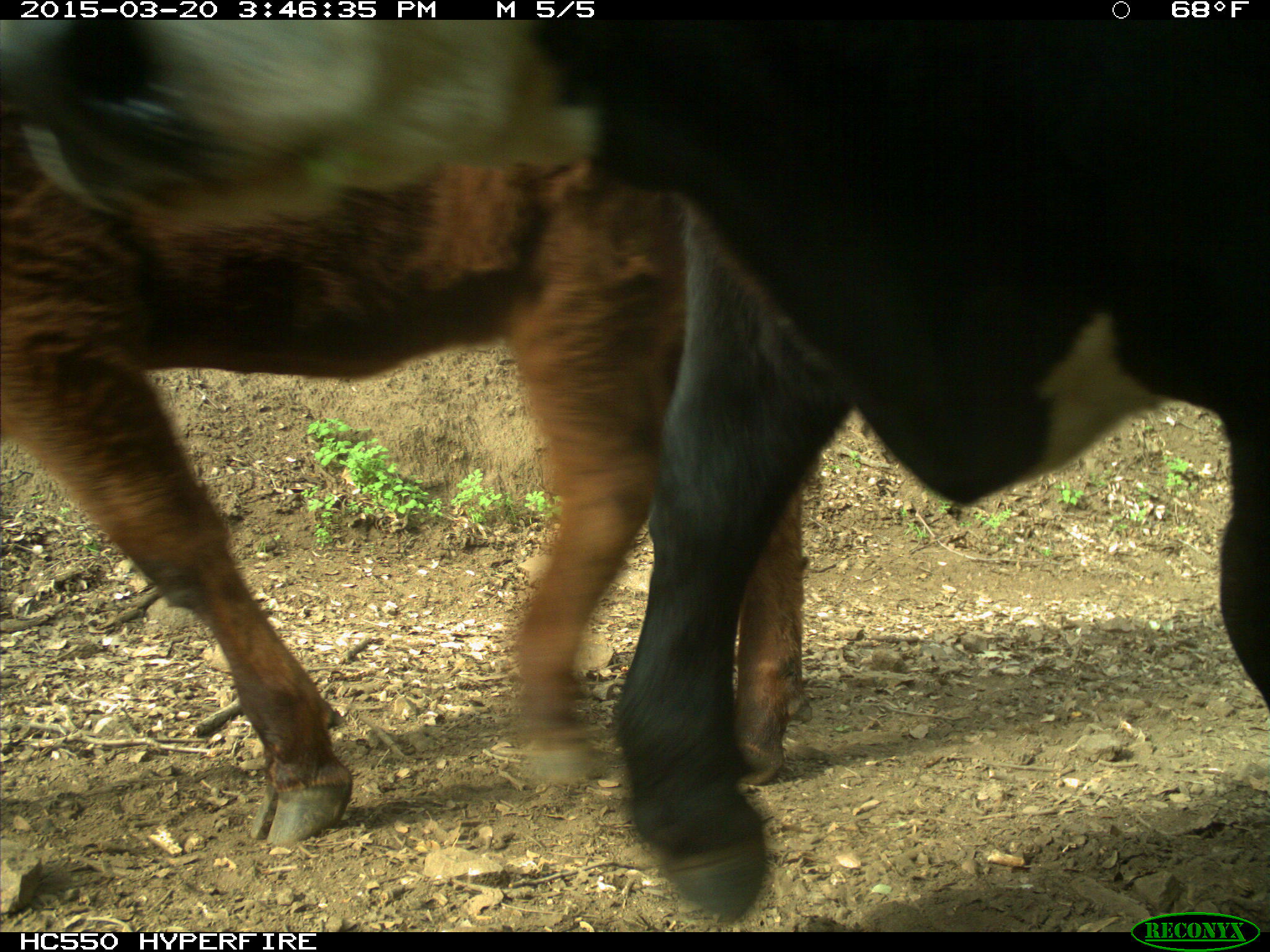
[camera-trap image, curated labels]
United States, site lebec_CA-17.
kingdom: Animalia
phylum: Chordata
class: Mammalia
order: Artiodactyla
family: Bovidae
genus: Bos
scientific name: Bos taurus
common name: domestic cow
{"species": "Bos taurus (domestic cow)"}